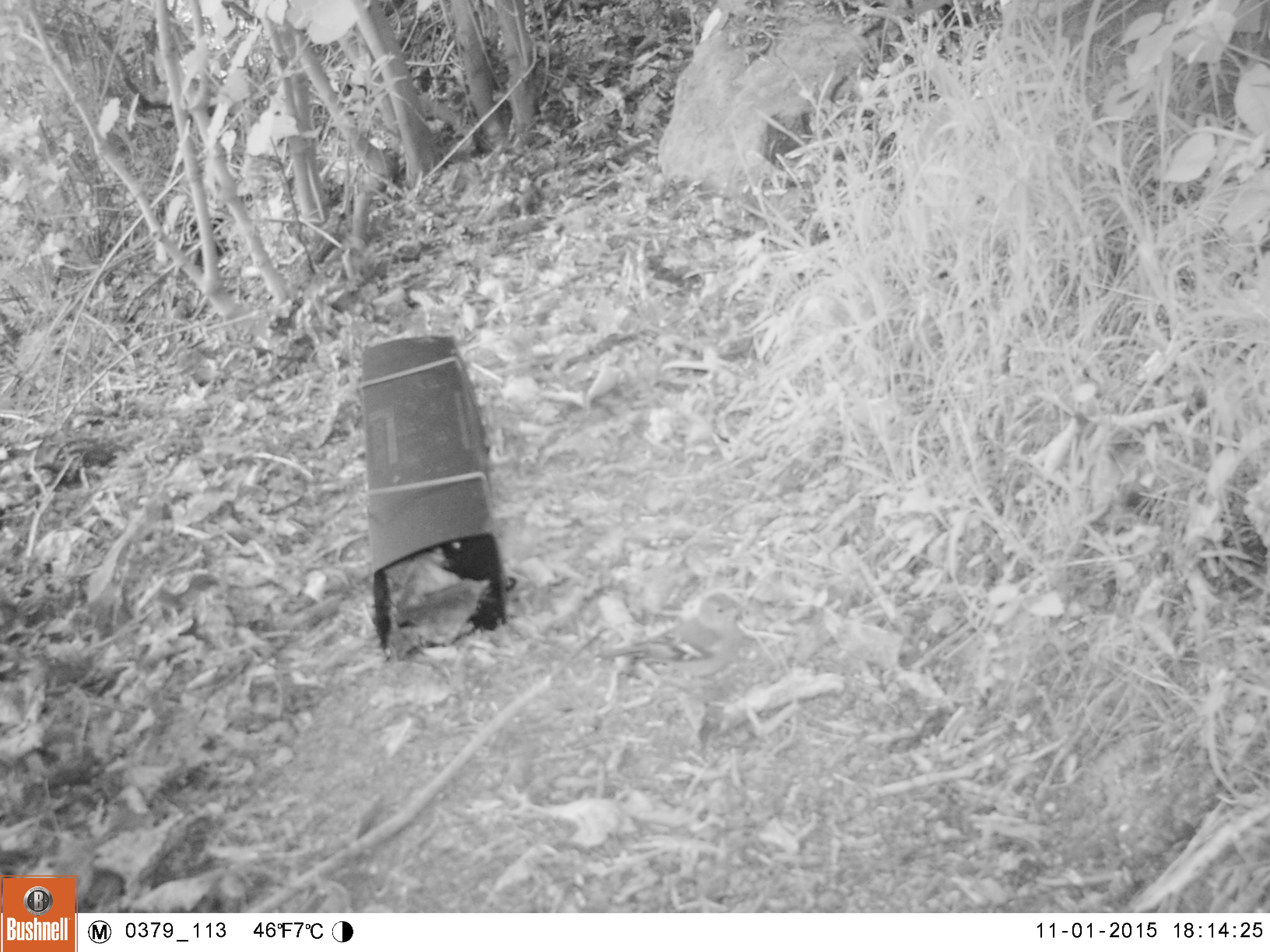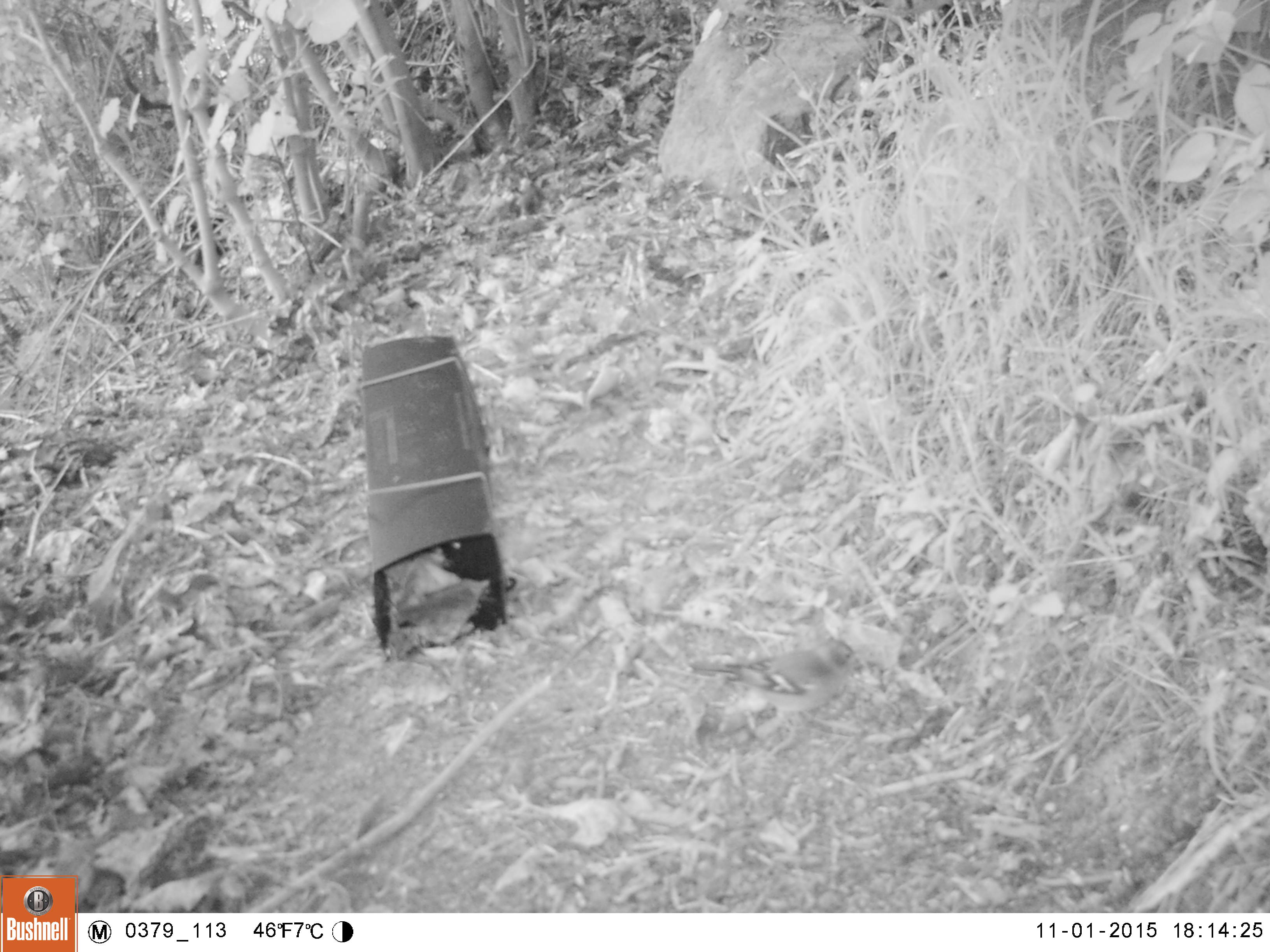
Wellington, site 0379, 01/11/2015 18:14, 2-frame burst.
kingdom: Animalia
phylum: Chordata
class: Aves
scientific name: Aves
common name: bird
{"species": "bird (Aves)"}